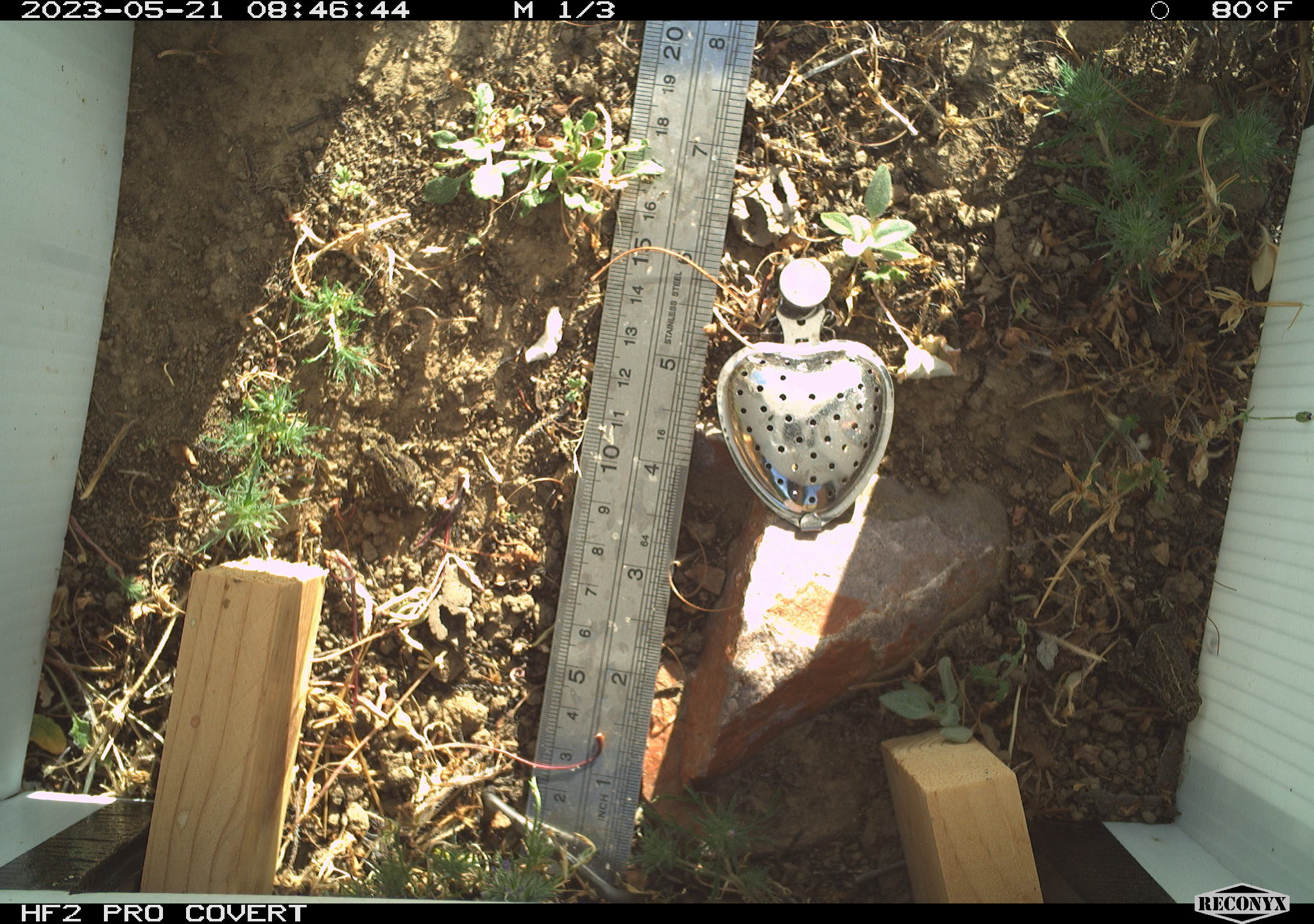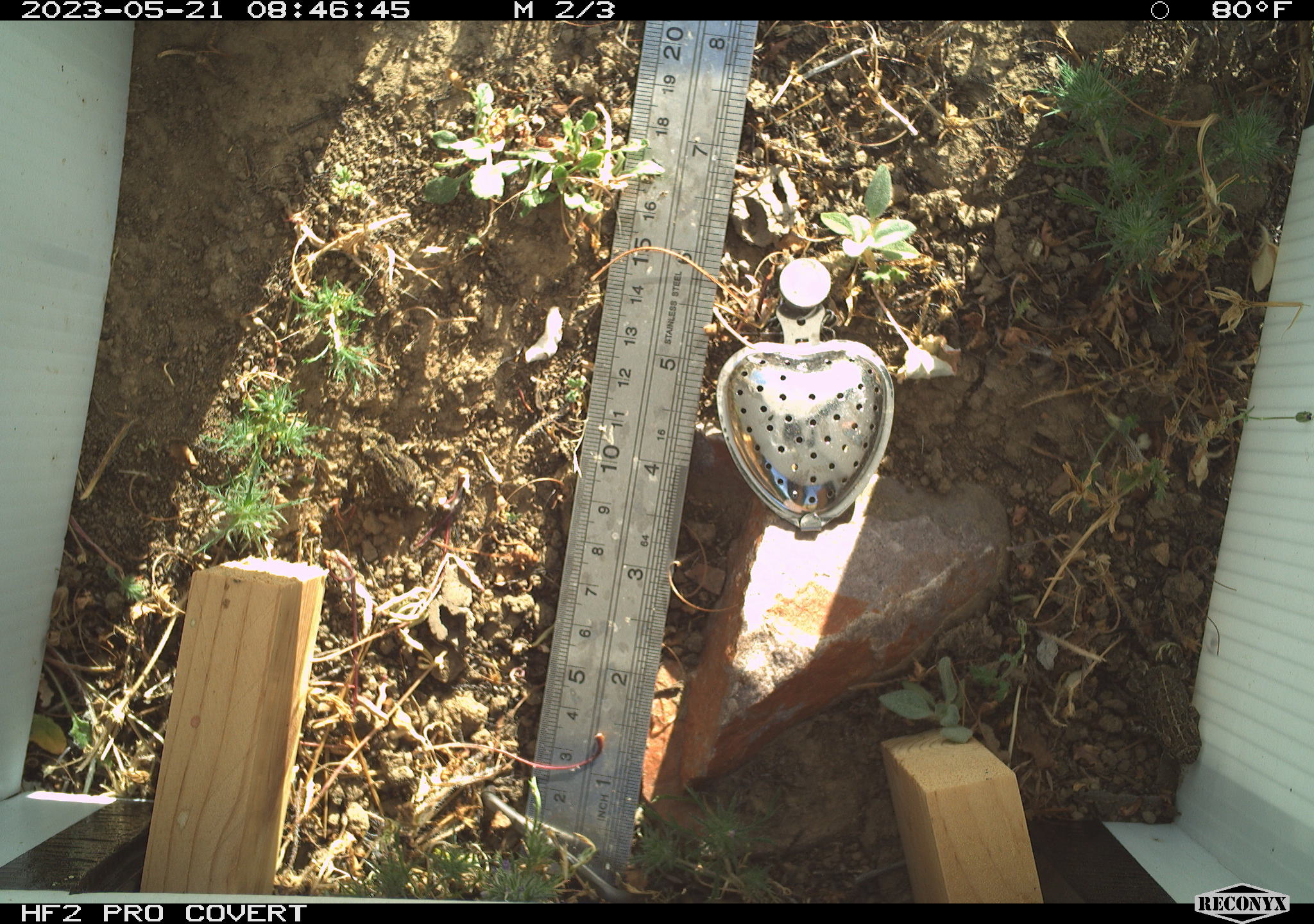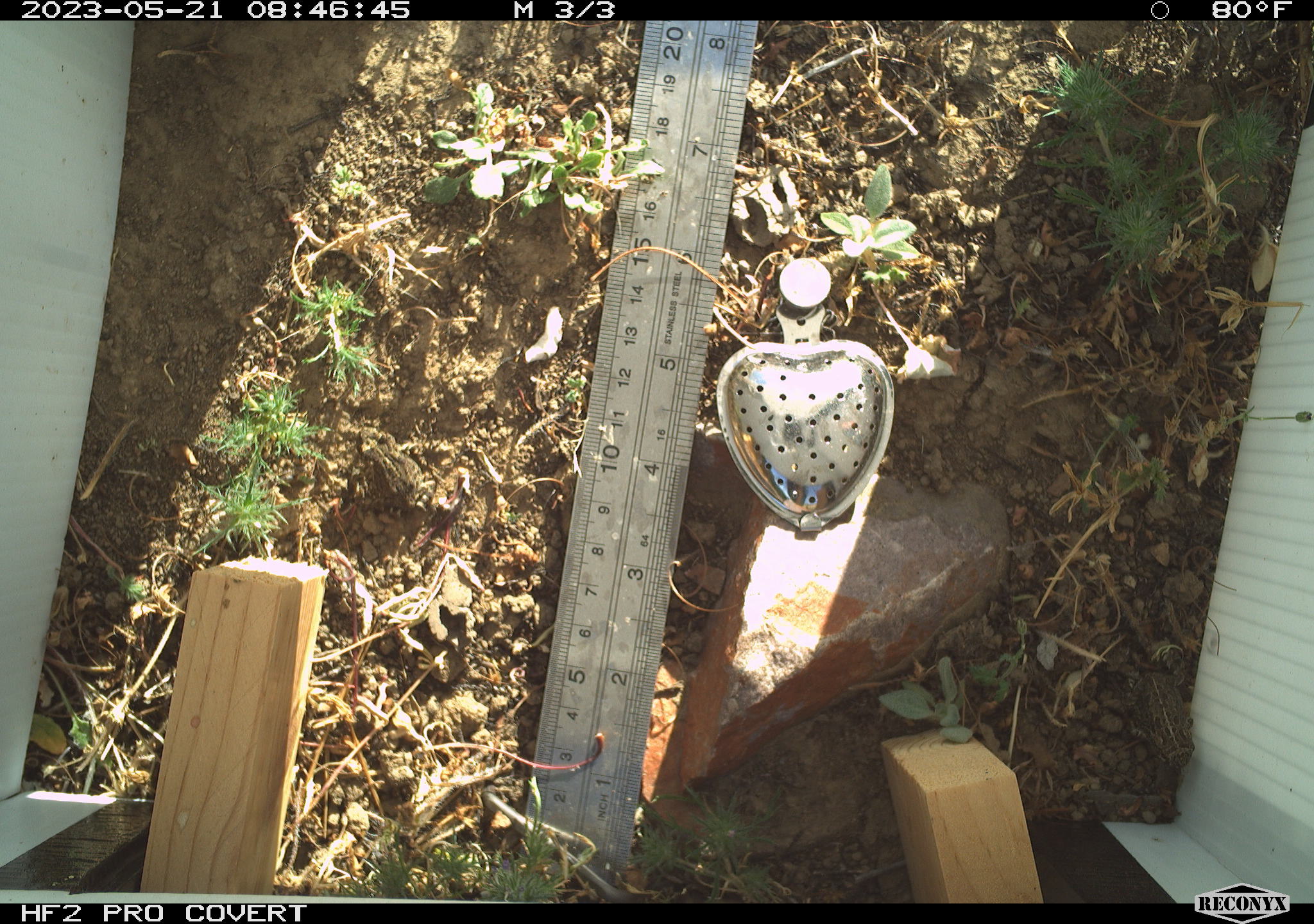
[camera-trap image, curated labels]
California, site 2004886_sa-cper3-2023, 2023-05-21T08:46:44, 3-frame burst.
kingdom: Animalia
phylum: Chordata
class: Amphibia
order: Anura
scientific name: Anura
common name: frogs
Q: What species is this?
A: Frogs (Anura).